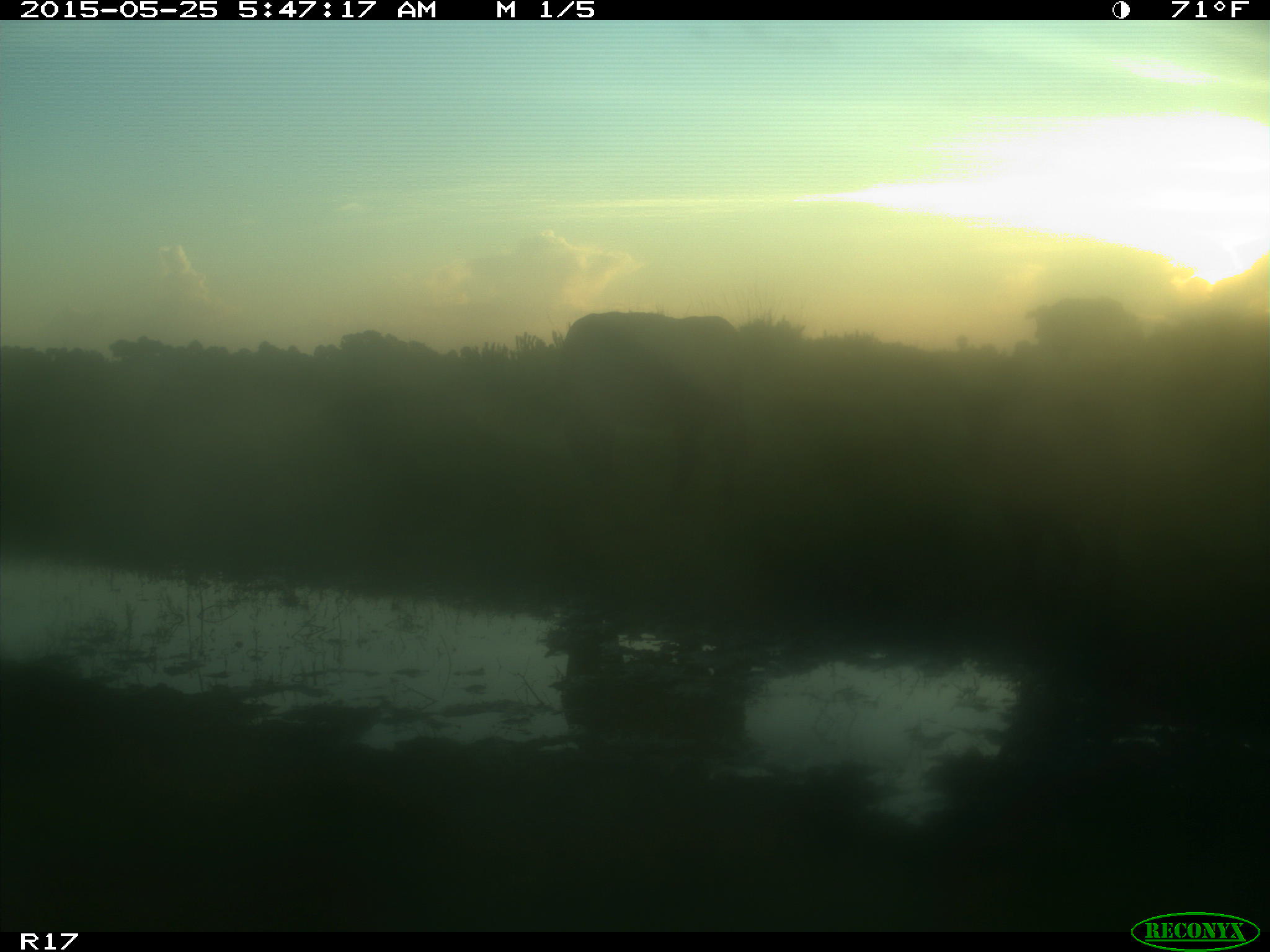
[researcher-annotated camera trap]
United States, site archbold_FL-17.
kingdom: Animalia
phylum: Chordata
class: Mammalia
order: Artiodactyla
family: Bovidae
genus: Bos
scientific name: Bos taurus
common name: domestic cow